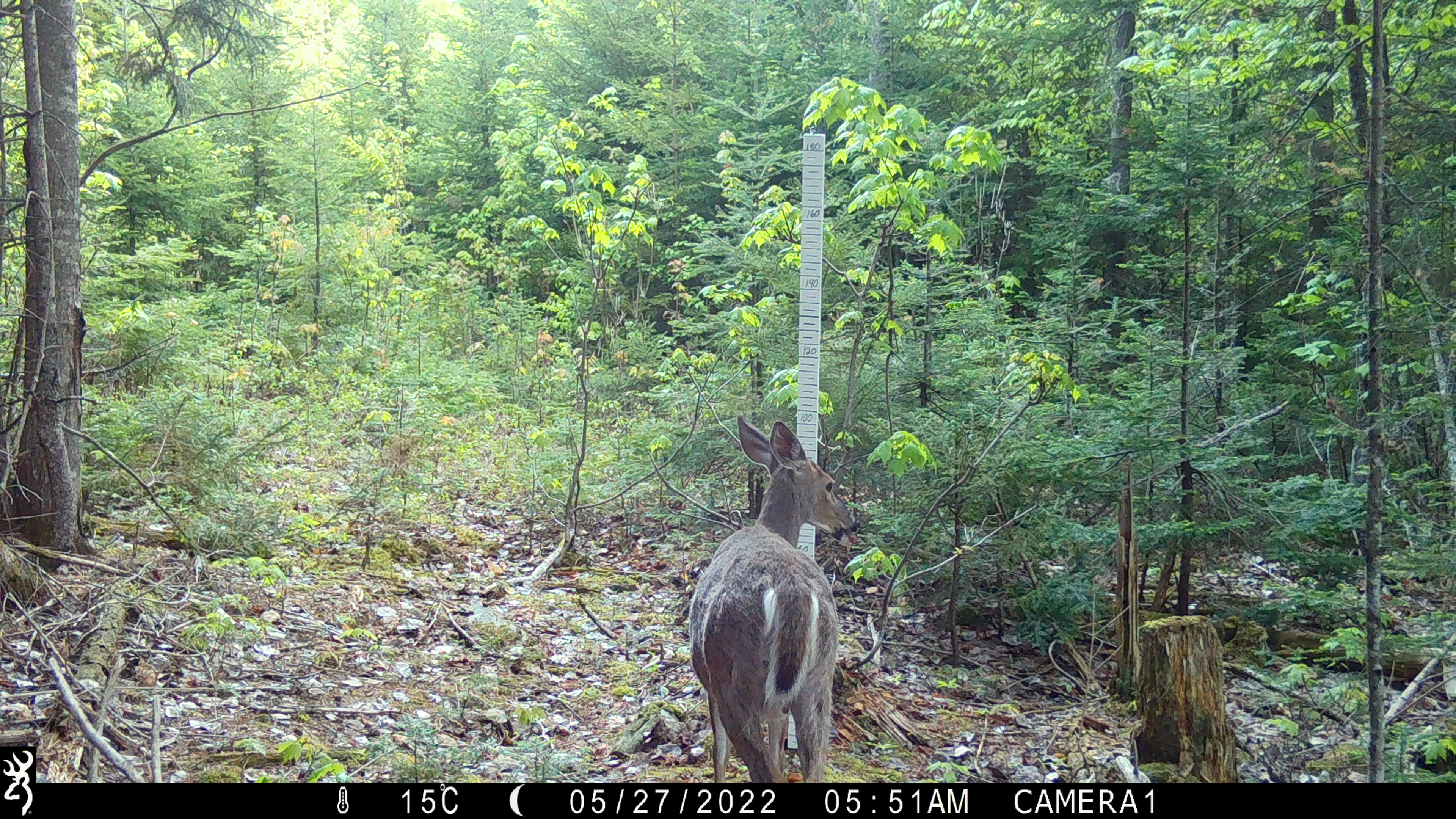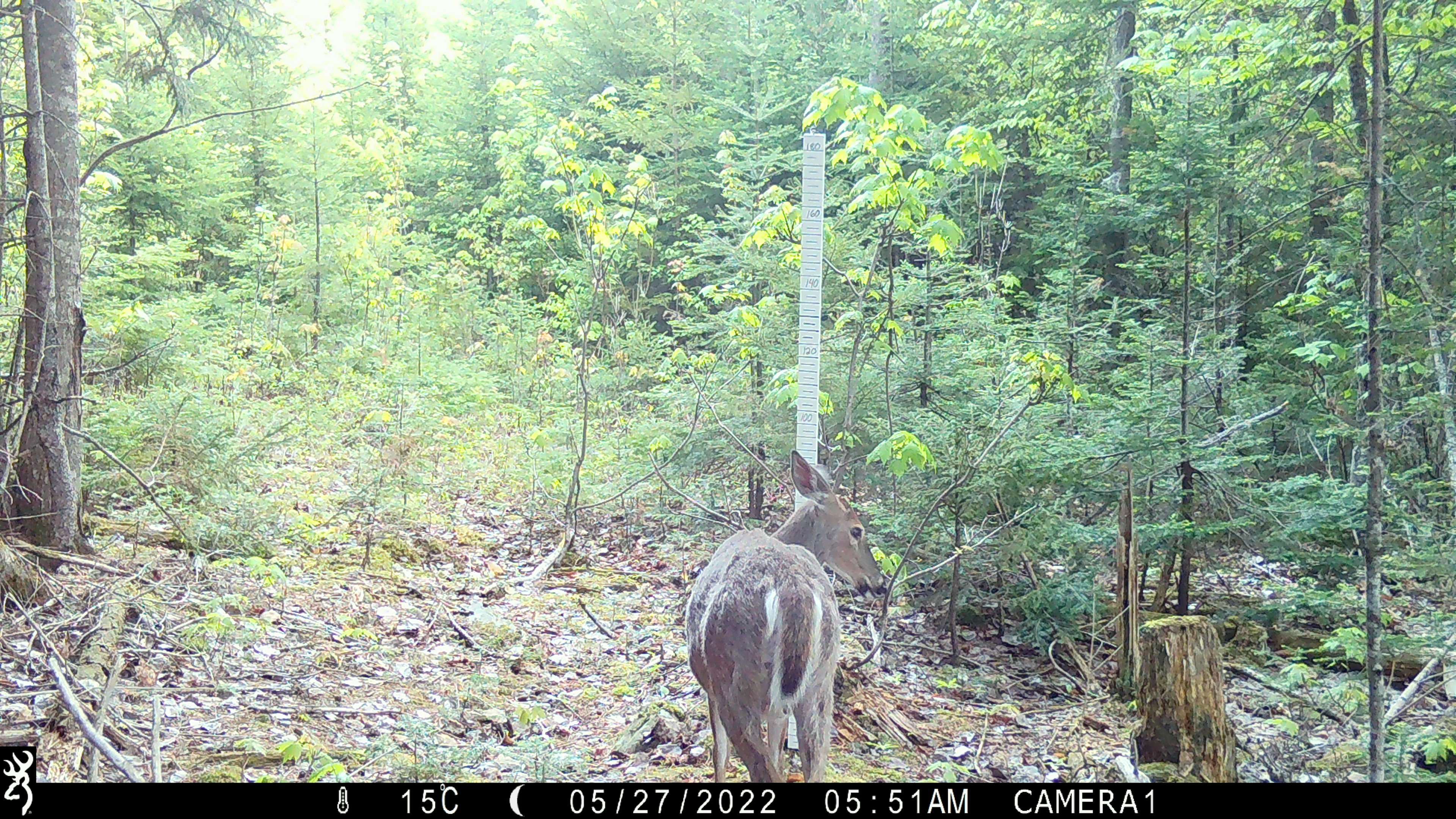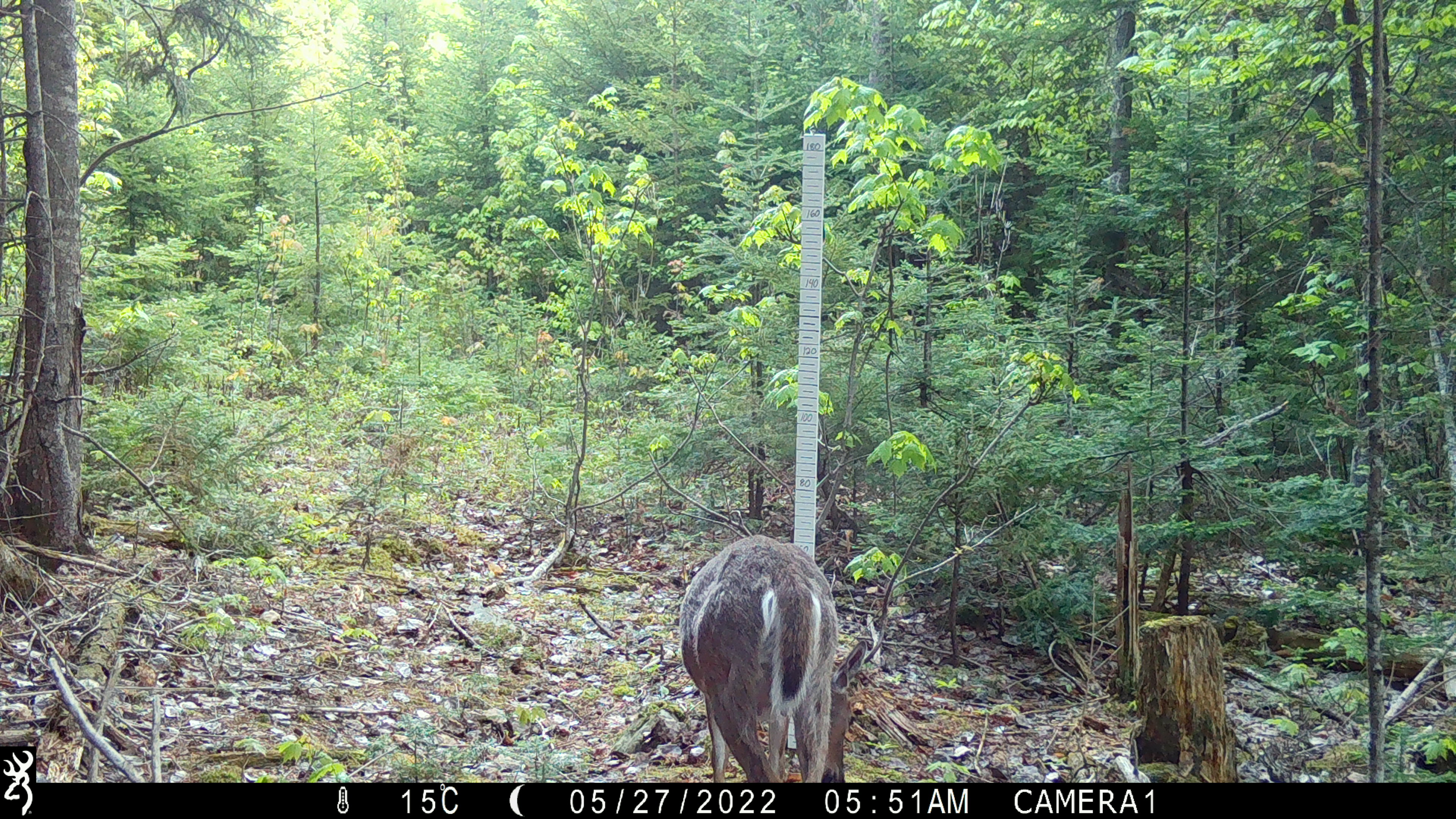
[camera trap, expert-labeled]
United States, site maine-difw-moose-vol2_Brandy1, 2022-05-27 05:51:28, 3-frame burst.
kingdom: Animalia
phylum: Chordata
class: Mammalia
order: Artiodactyla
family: Cervidae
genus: Odocoileus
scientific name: Odocoileus virginianus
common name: white-tailed deer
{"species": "white-tailed deer (Odocoileus virginianus)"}